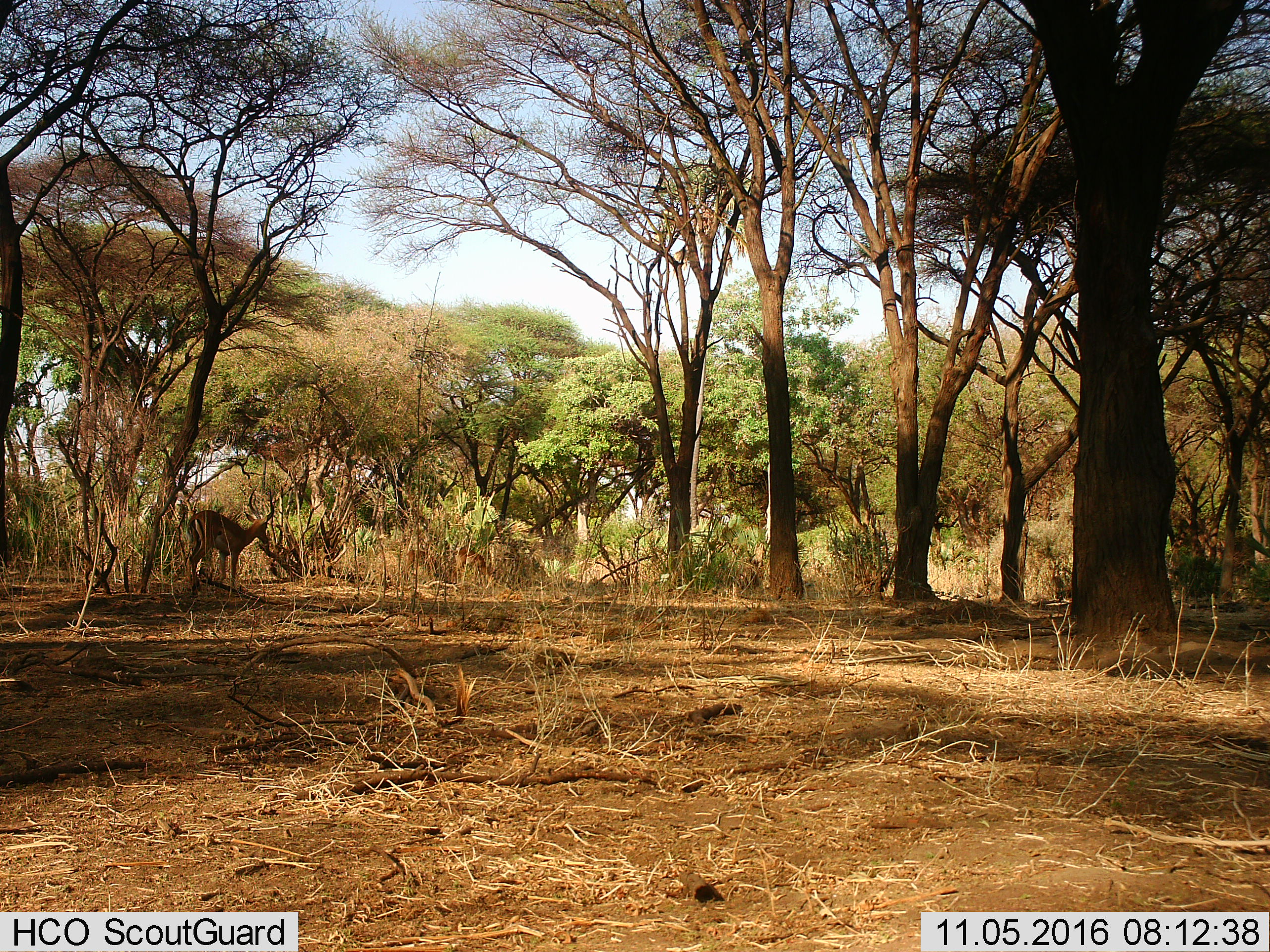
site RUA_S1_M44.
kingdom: Animalia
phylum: Chordata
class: Mammalia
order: Artiodactyla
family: Bovidae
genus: Aepyceros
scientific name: Aepyceros melampus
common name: impala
Impala (Aepyceros melampus), count 3. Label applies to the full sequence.